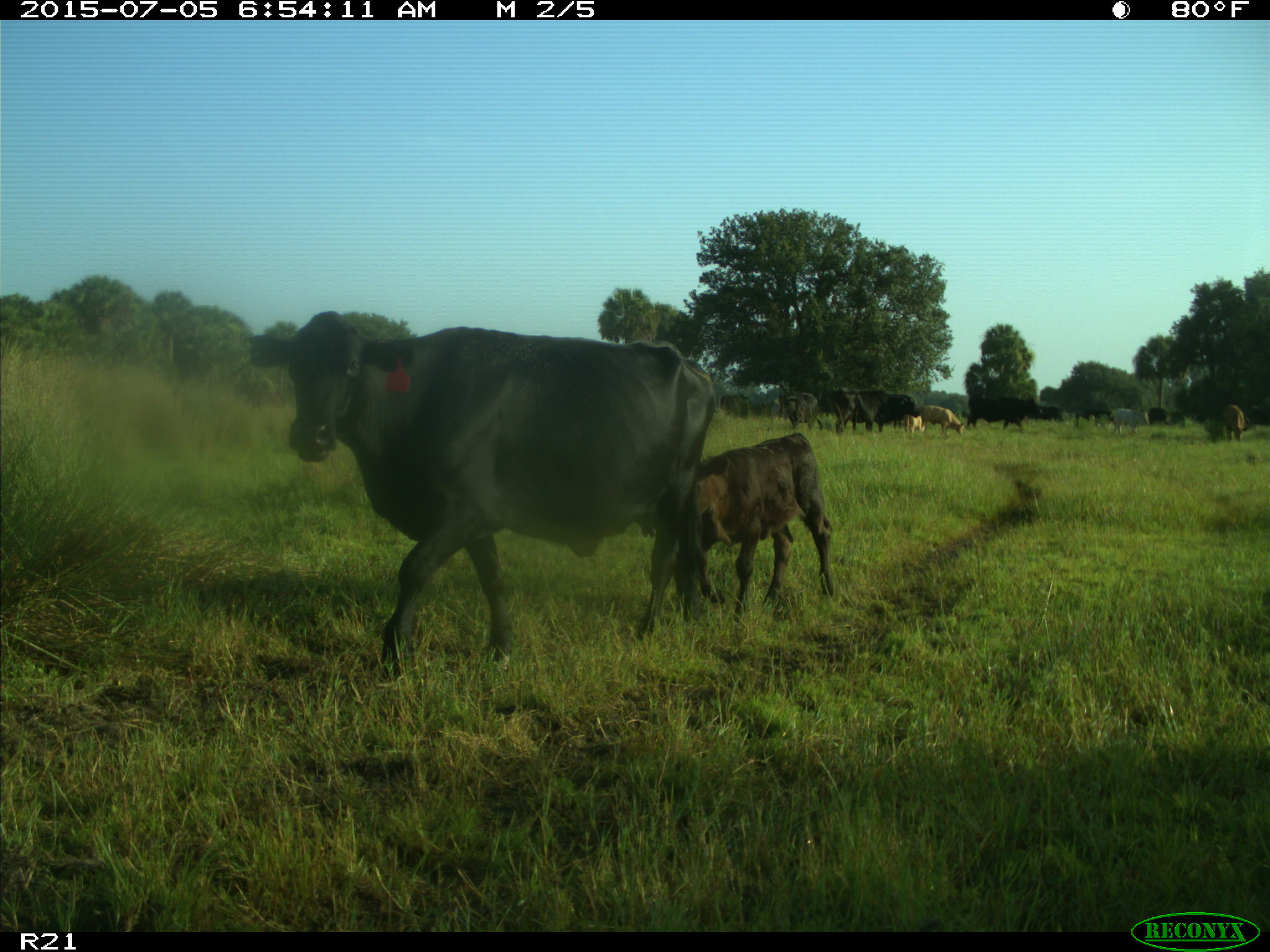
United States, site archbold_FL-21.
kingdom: Animalia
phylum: Chordata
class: Mammalia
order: Artiodactyla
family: Bovidae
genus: Bos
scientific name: Bos taurus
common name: domestic cow